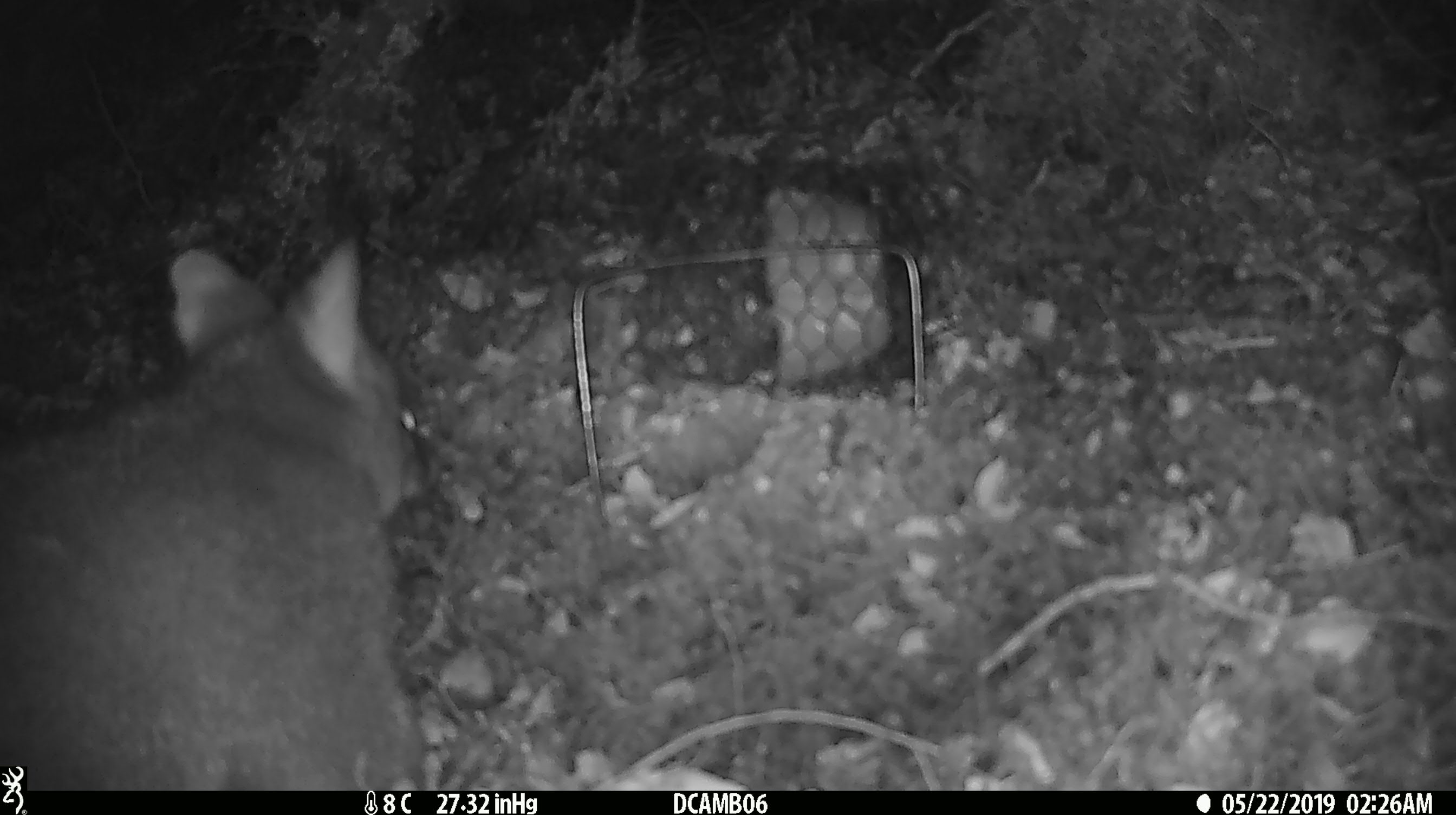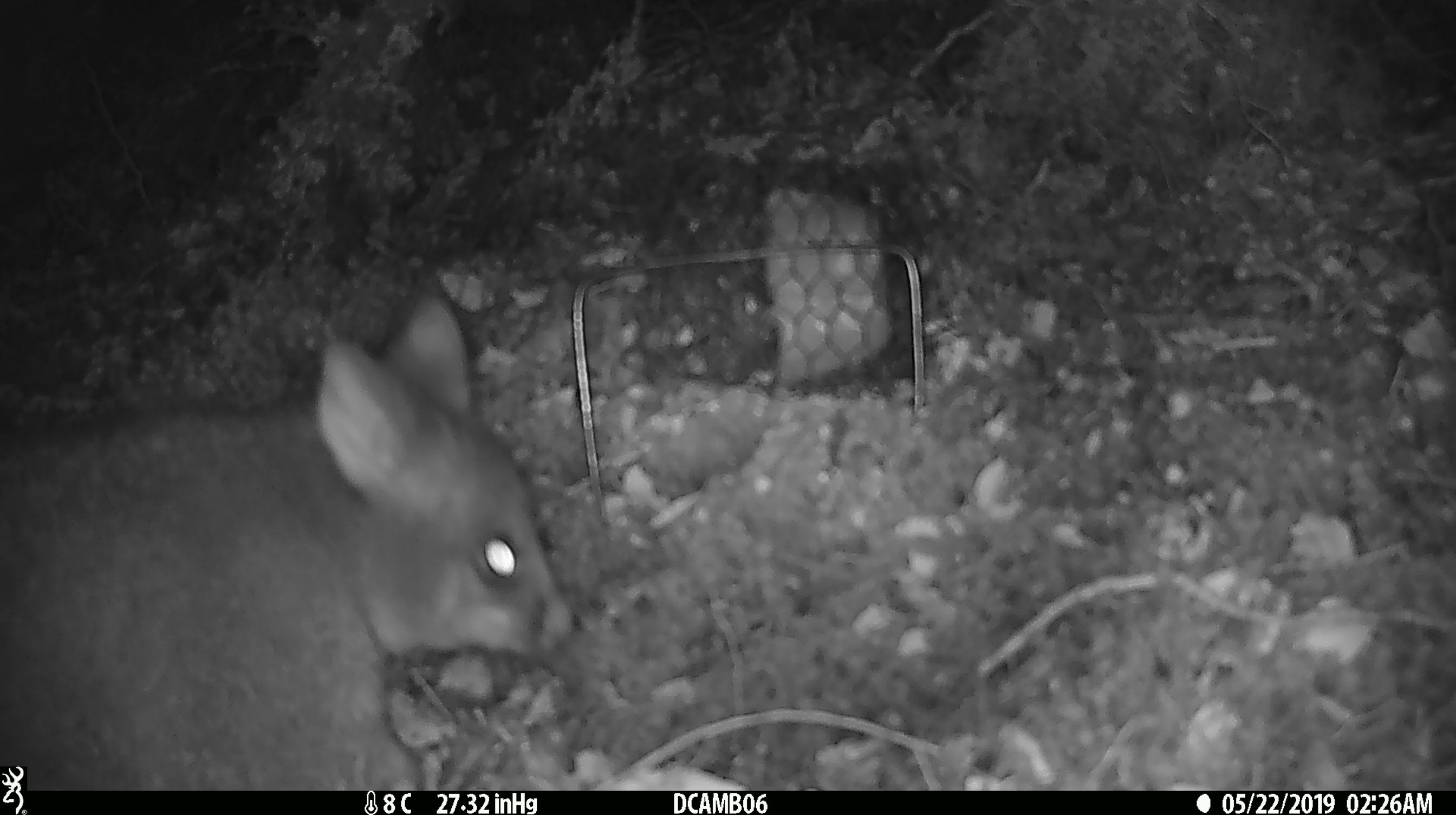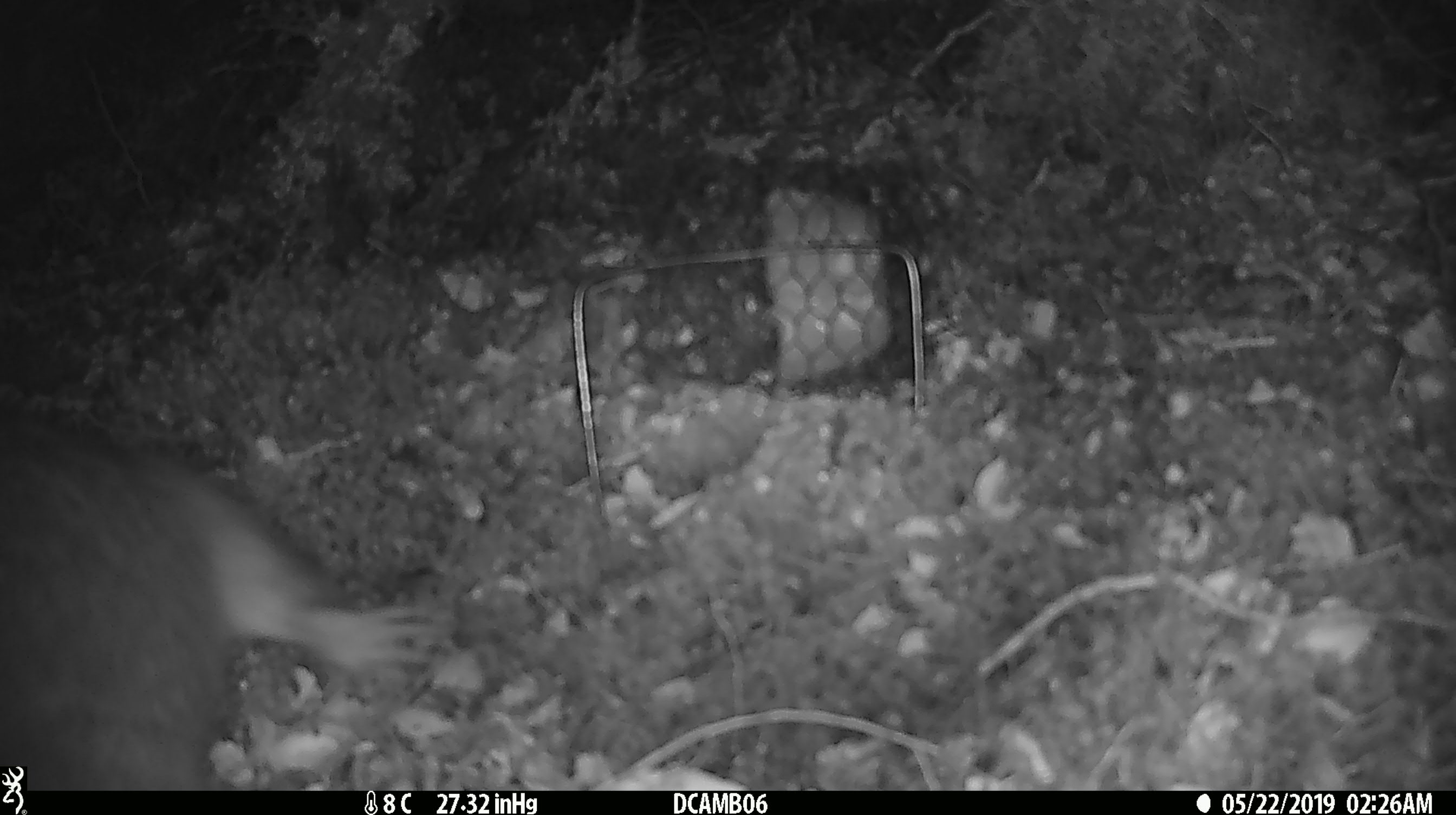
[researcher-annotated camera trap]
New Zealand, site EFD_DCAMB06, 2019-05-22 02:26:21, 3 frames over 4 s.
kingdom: Animalia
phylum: Chordata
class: Mammalia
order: Diprotodontia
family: Phalangeridae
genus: Trichosurus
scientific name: Trichosurus vulpecula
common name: common brushtail possum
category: possum